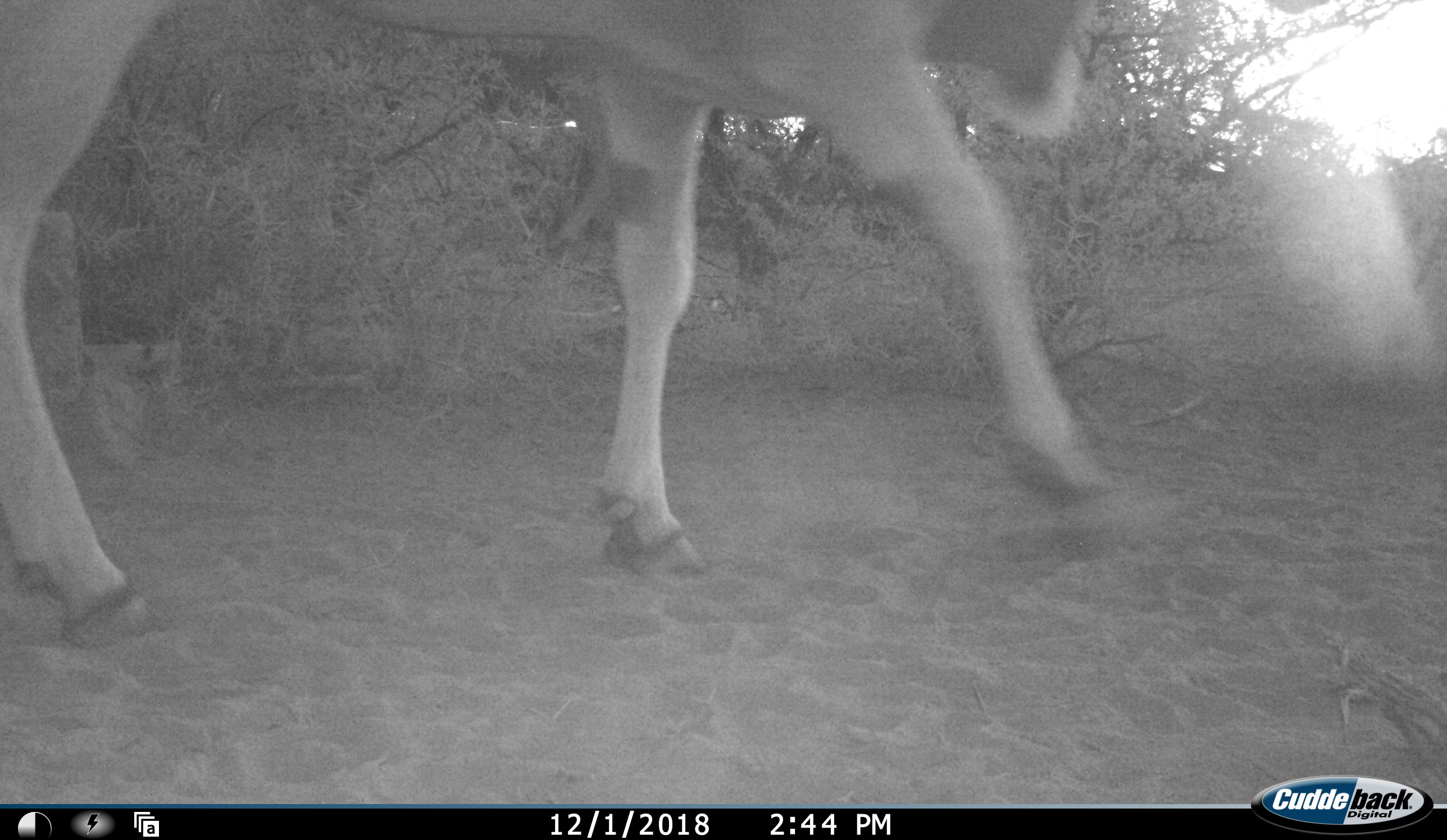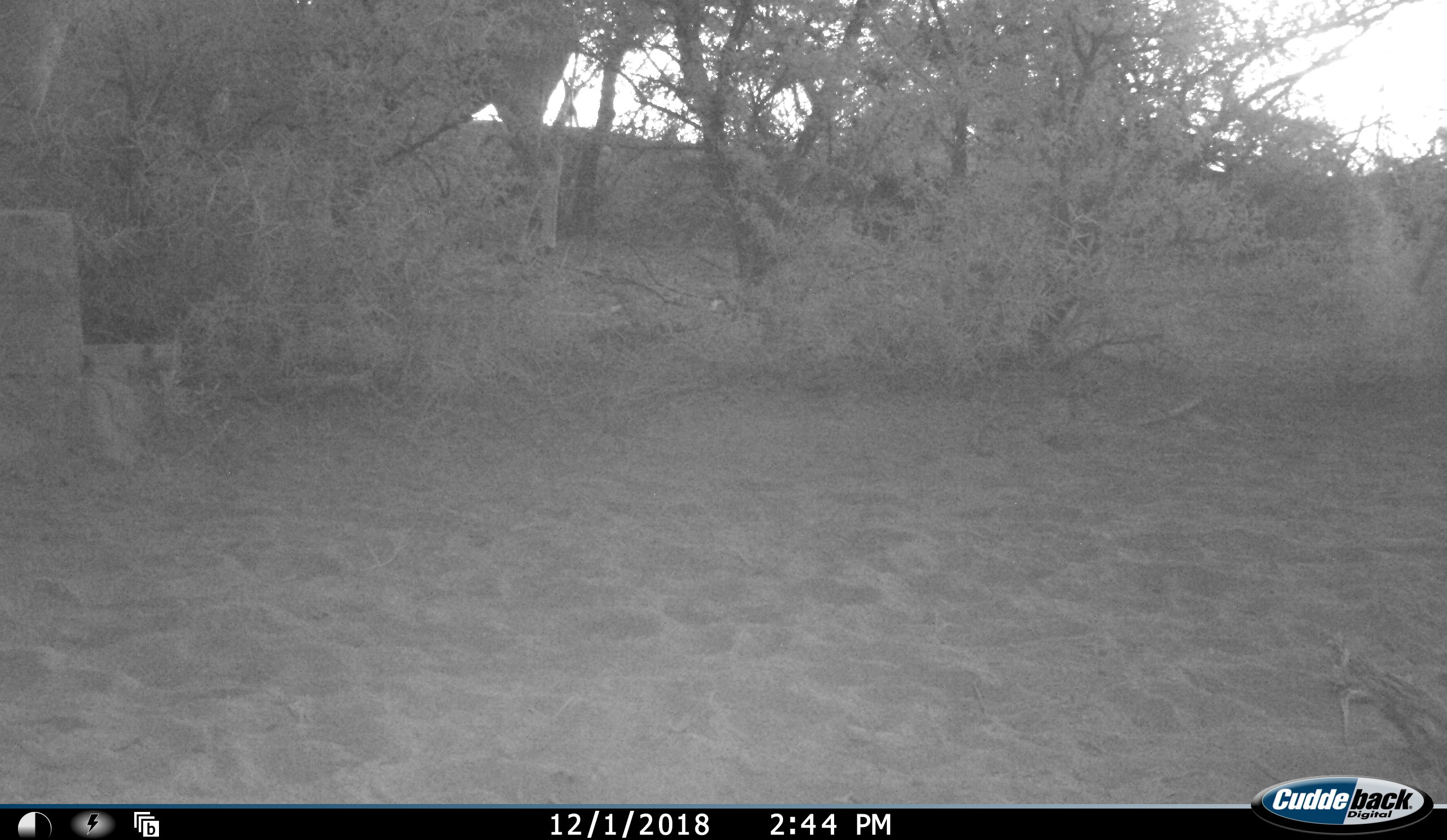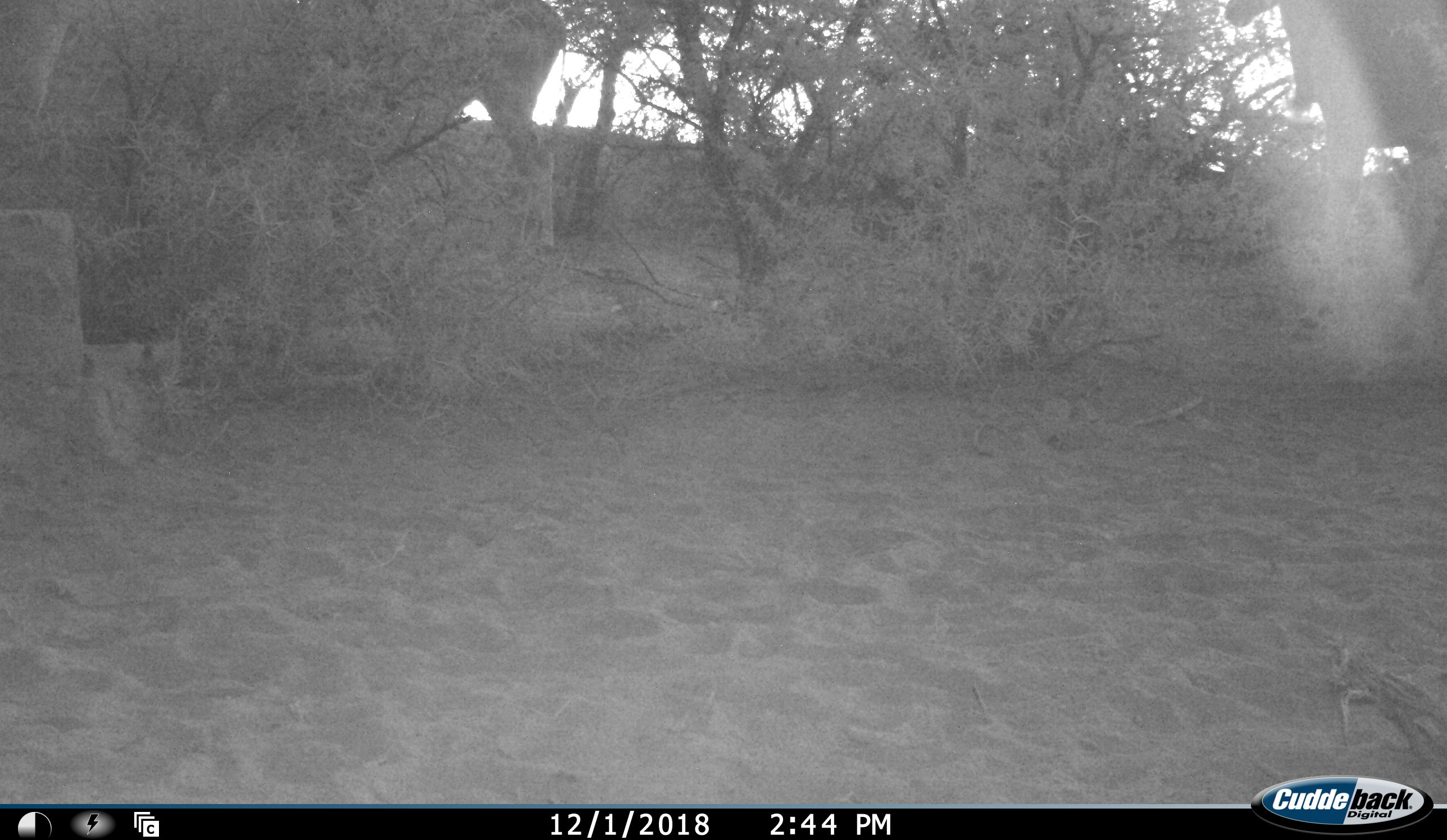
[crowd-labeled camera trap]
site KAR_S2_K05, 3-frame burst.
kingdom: Animalia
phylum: Chordata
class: Mammalia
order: Artiodactyla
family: Bovidae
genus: Tragelaphus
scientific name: Tragelaphus oryx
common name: eland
Eland (Tragelaphus oryx), count 2. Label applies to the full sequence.